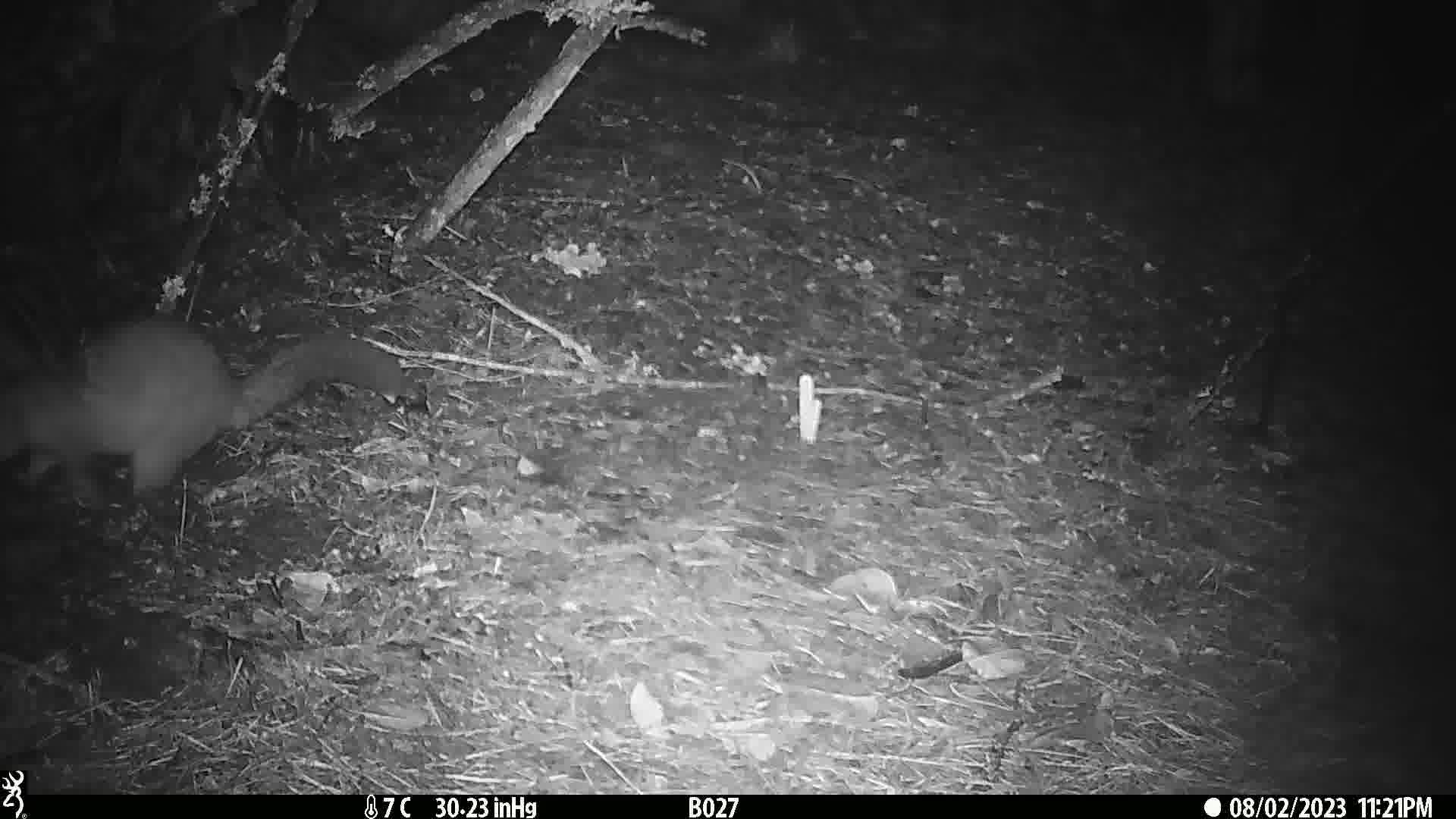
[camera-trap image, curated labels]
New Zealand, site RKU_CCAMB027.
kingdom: Animalia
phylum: Chordata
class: Mammalia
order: Diprotodontia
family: Phalangeridae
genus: Trichosurus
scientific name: Trichosurus vulpecula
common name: common brushtail possum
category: possum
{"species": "possum (common brushtail possum) (Trichosurus vulpecula)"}